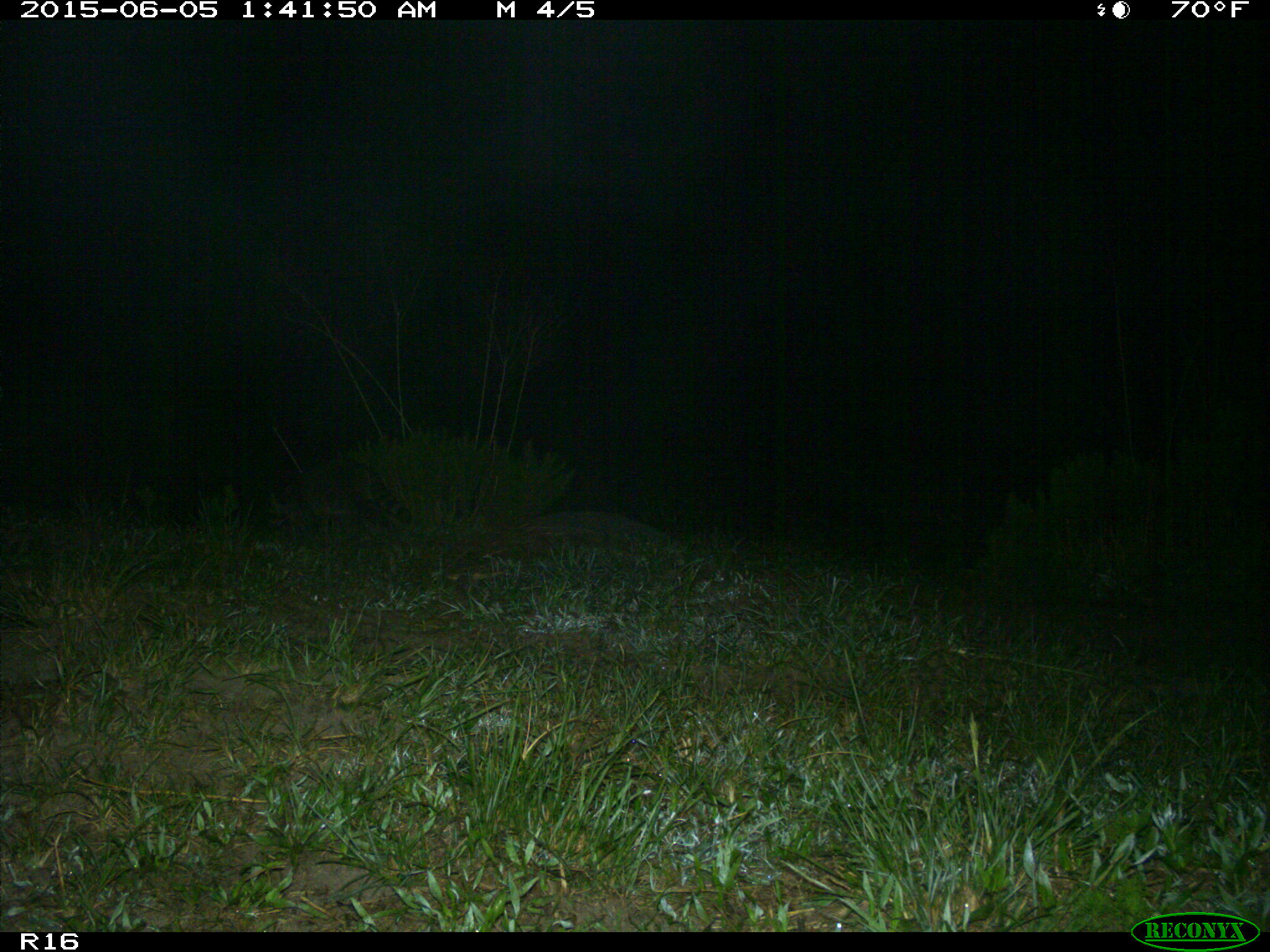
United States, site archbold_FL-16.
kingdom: Animalia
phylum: Chordata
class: Mammalia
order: Carnivora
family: Procyonidae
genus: Procyon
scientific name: Procyon lotor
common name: common raccoon